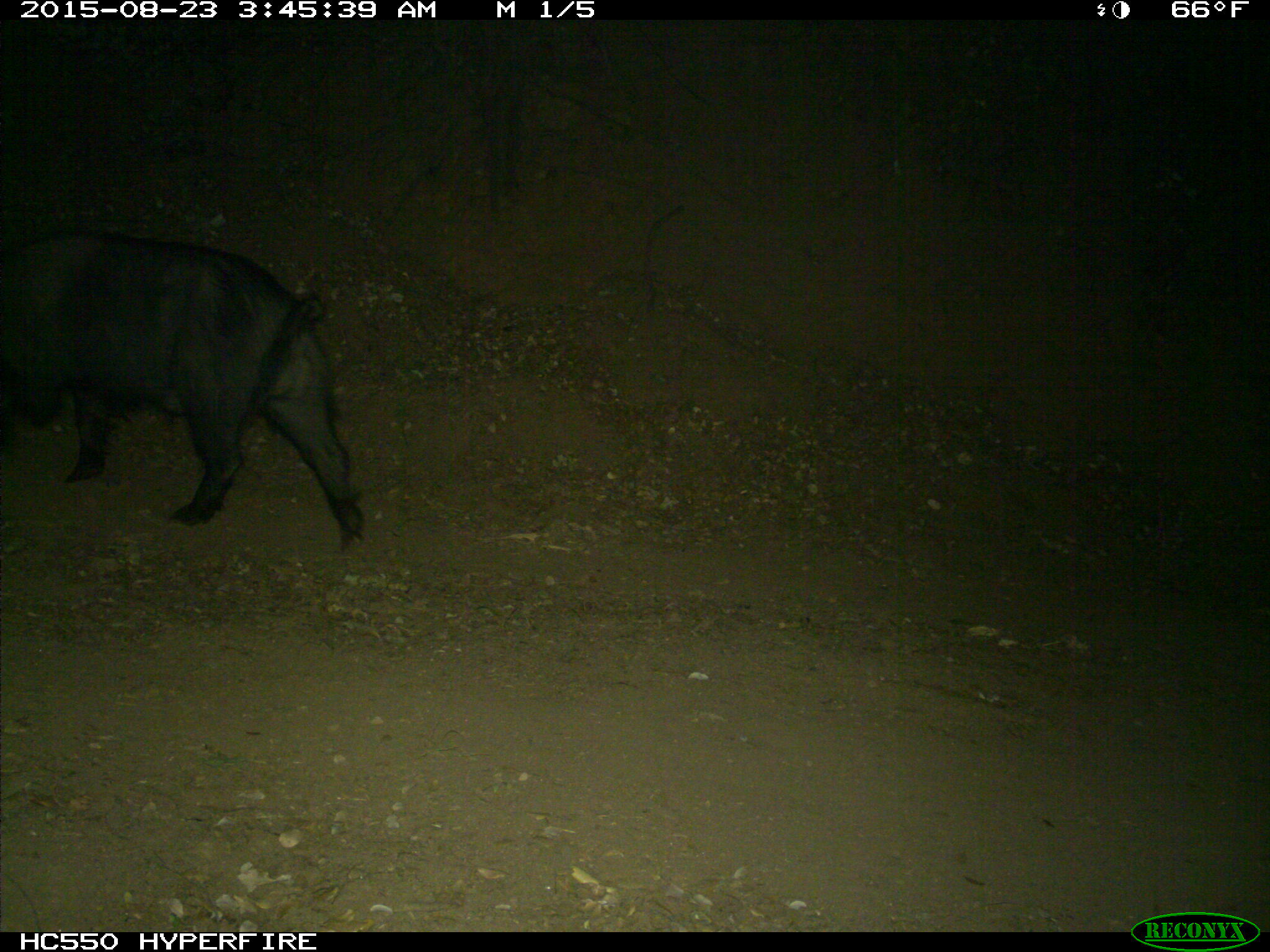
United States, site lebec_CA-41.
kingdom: Animalia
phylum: Chordata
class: Mammalia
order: Artiodactyla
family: Suidae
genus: Sus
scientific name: Sus scrofa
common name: wild boar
Sus scrofa (wild boar).